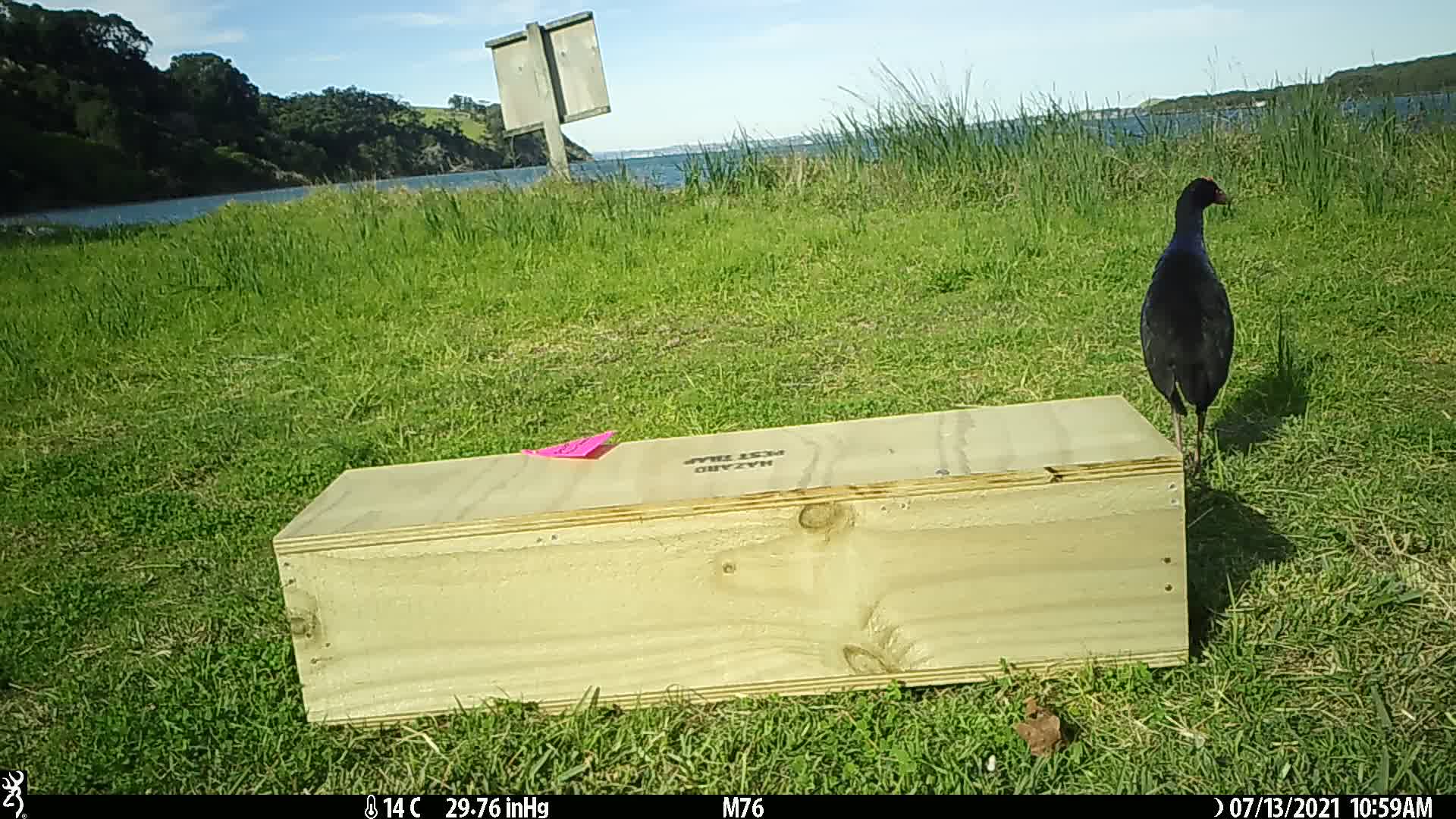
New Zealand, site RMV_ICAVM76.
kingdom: Animalia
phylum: Chordata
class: Aves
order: Gruiformes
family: Rallidae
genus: Porphyrio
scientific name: Porphyrio melanotus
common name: australasian swamphen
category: pukeko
Pukeko (australasian swamphen) (Porphyrio melanotus).